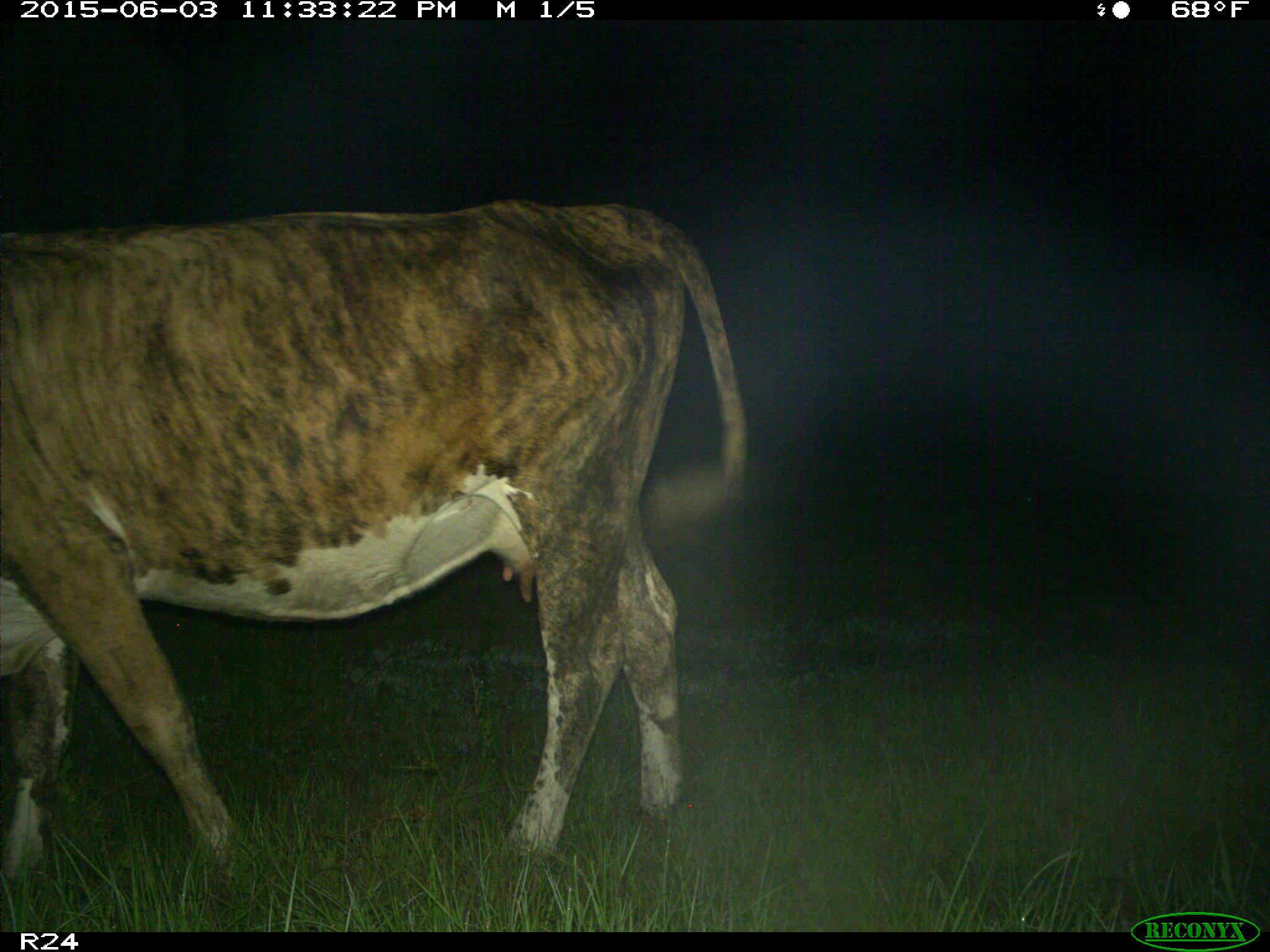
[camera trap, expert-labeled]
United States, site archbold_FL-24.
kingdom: Animalia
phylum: Chordata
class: Mammalia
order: Artiodactyla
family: Bovidae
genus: Bos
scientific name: Bos taurus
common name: domestic cow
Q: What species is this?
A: Bos taurus (domestic cow).